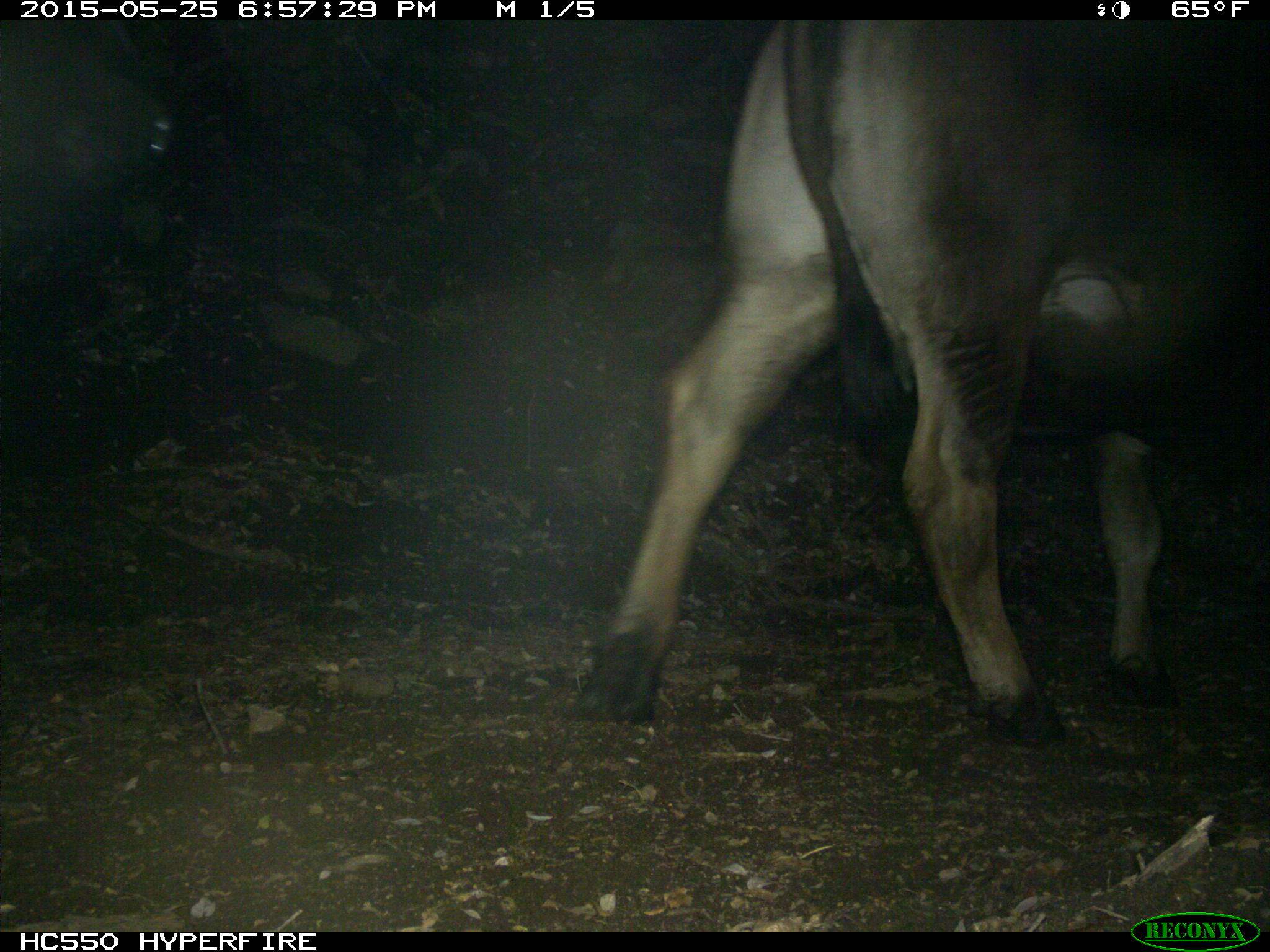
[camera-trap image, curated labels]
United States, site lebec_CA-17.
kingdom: Animalia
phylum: Chordata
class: Mammalia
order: Artiodactyla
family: Bovidae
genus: Bos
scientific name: Bos taurus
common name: domestic cow